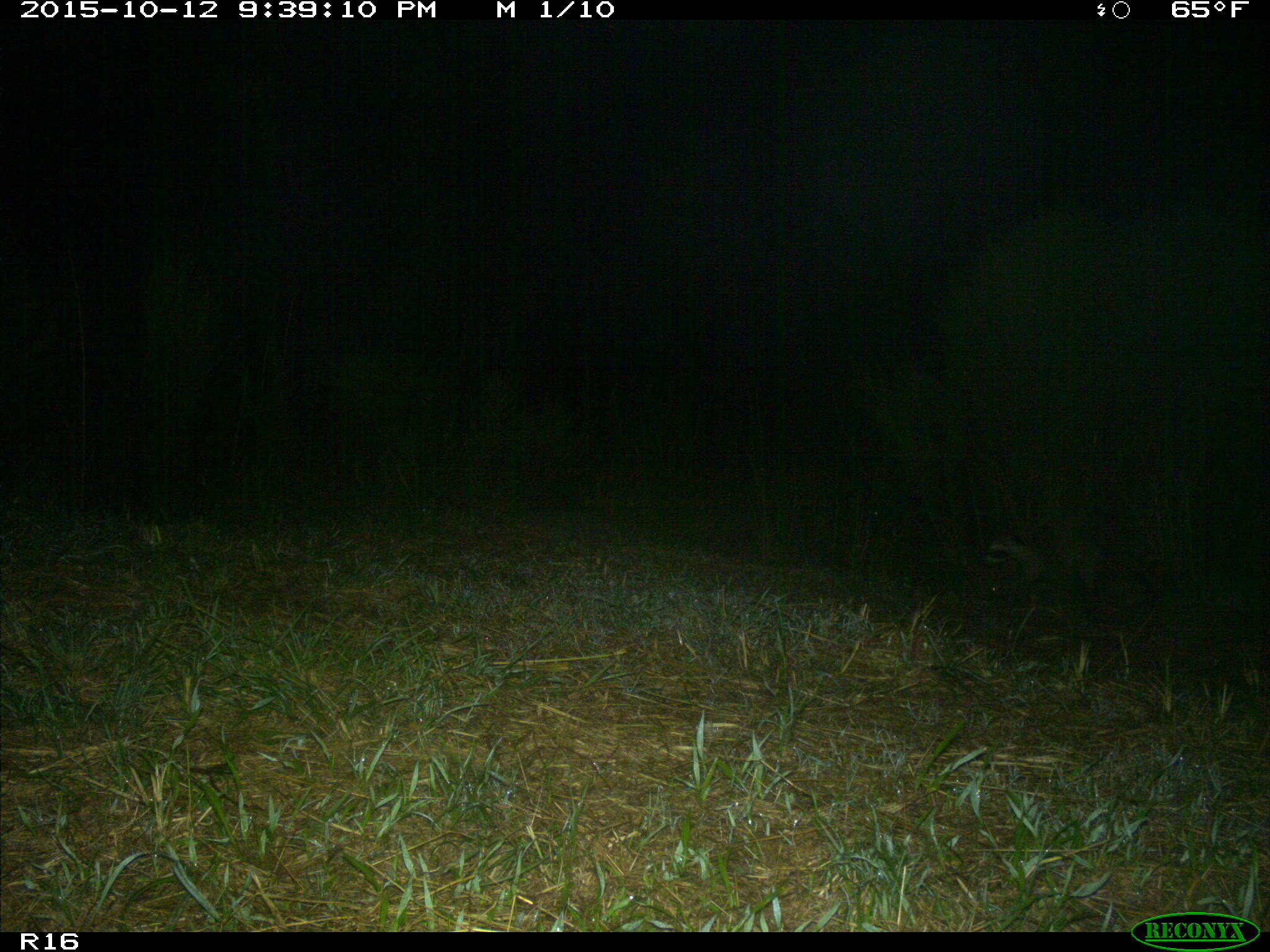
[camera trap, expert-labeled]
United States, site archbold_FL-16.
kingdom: Animalia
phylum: Chordata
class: Mammalia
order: Carnivora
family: Procyonidae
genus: Procyon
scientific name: Procyon lotor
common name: common raccoon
Procyon lotor (common raccoon).